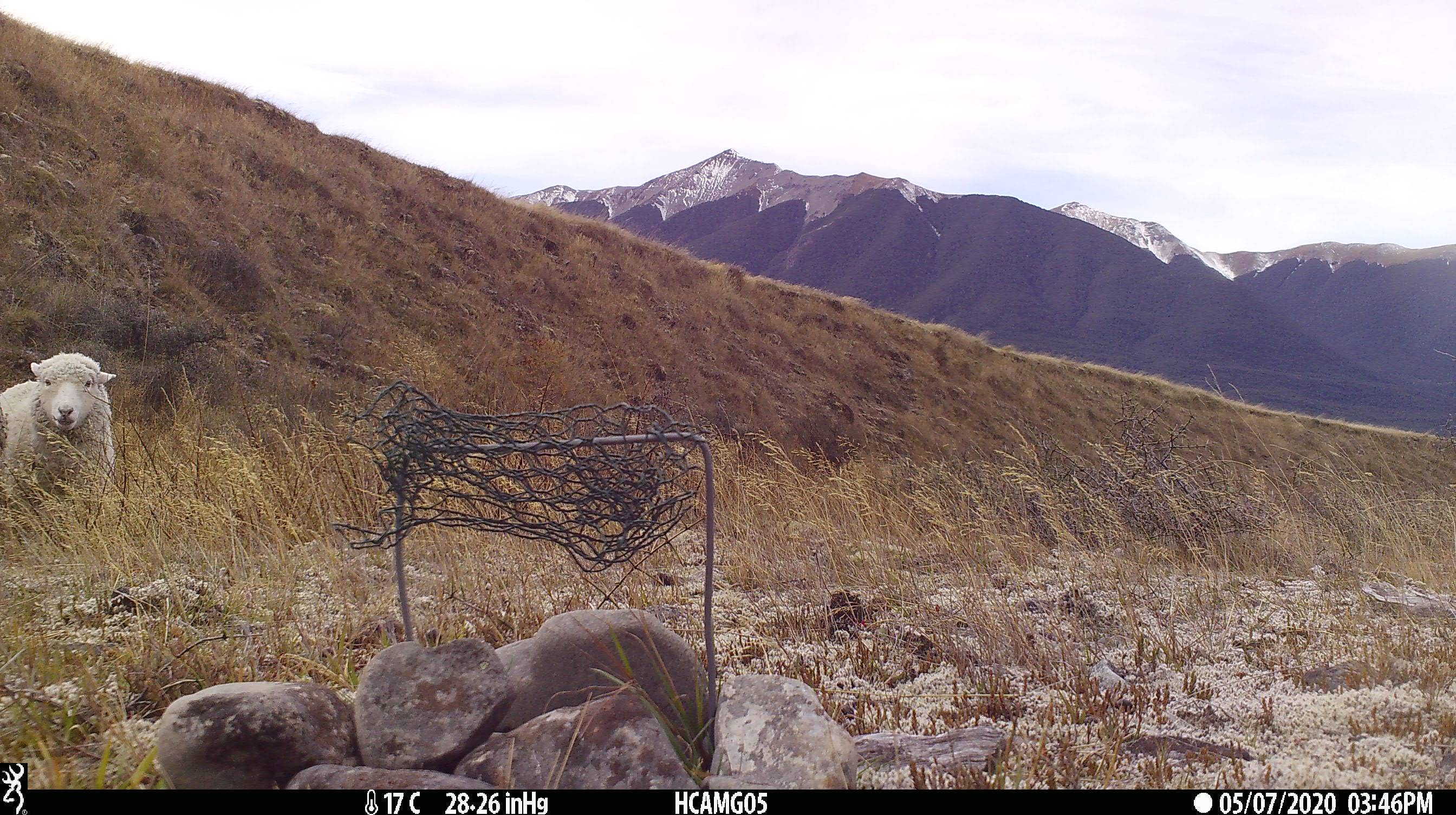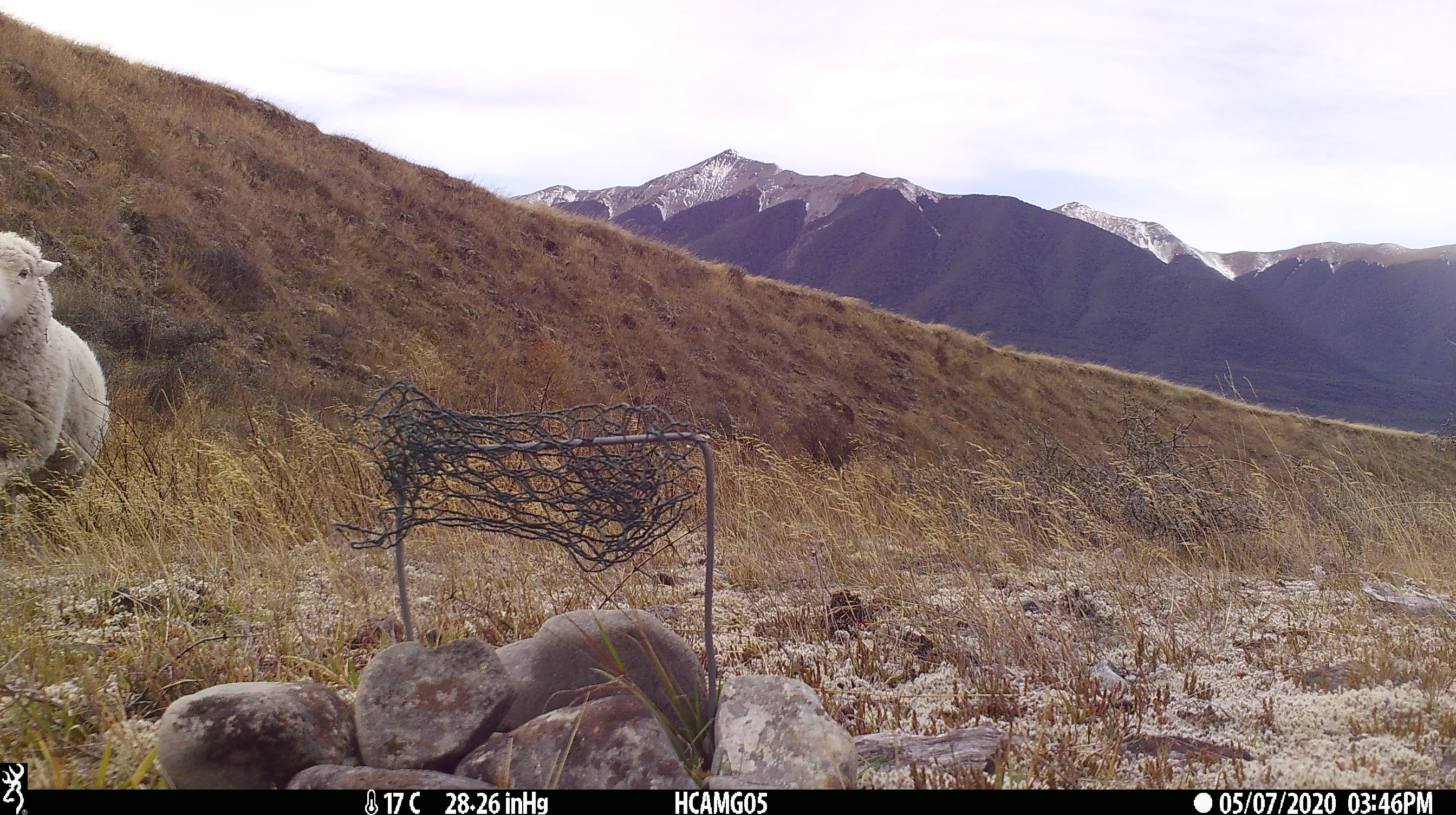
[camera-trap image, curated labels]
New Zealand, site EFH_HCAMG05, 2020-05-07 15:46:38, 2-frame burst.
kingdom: Animalia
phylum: Chordata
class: Mammalia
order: Artiodactyla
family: Bovidae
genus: Ovis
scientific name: Ovis aries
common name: domestic sheep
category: sheep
Sheep (domestic sheep) (Ovis aries).